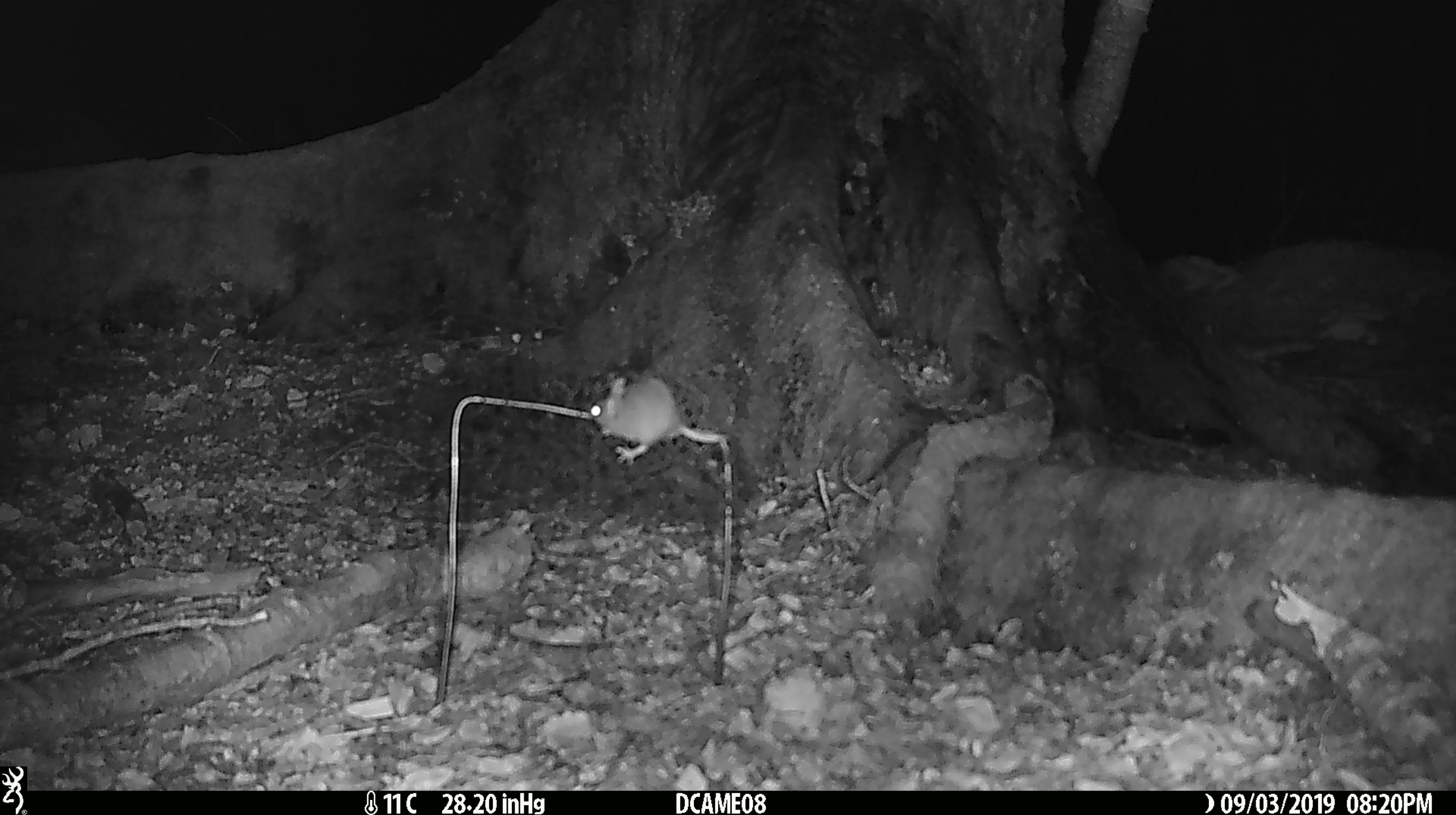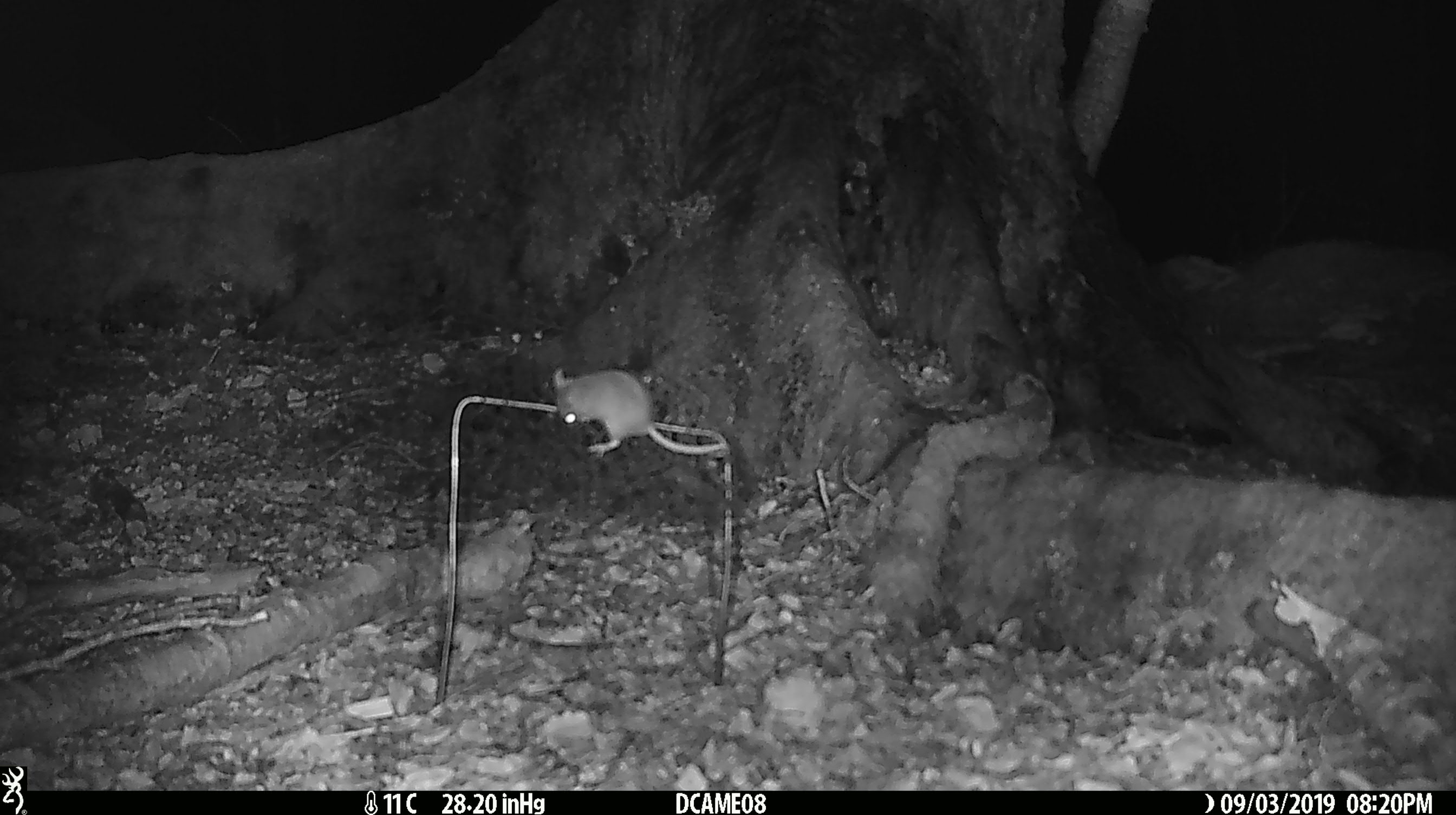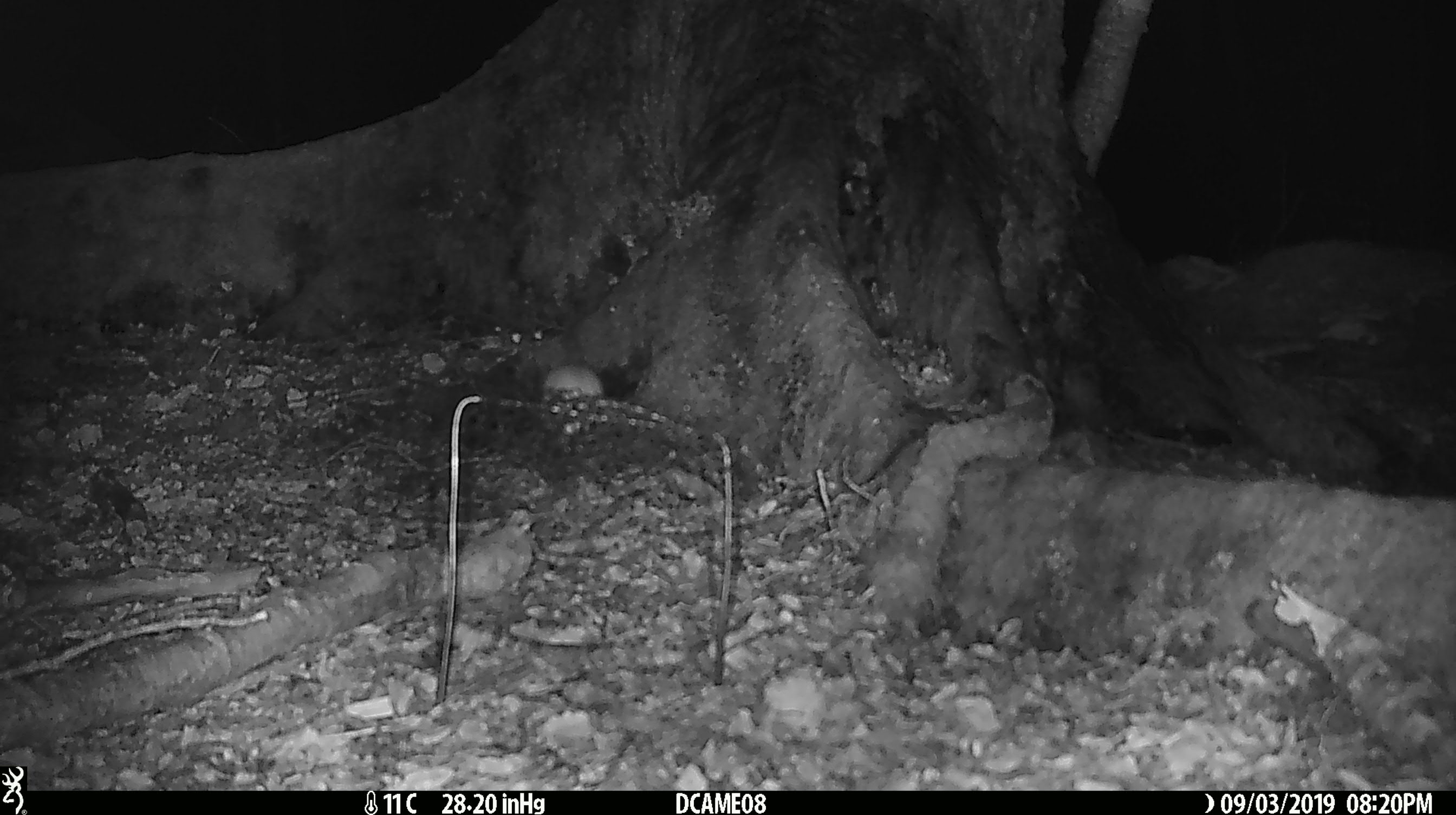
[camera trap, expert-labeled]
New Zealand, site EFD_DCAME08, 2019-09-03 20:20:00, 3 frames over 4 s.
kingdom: Animalia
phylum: Chordata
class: Mammalia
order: Rodentia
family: Muridae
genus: Mus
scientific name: Mus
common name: mouse